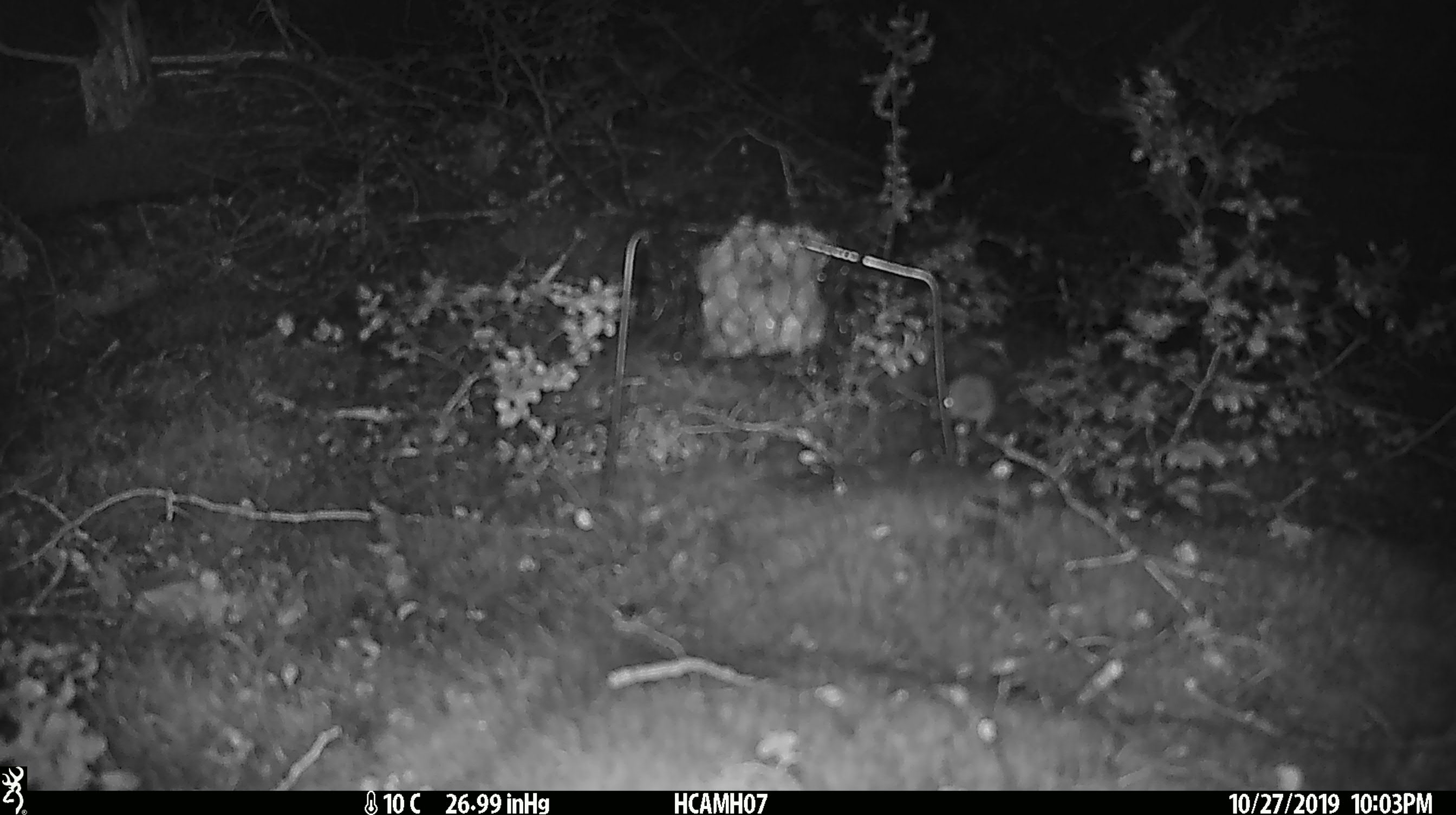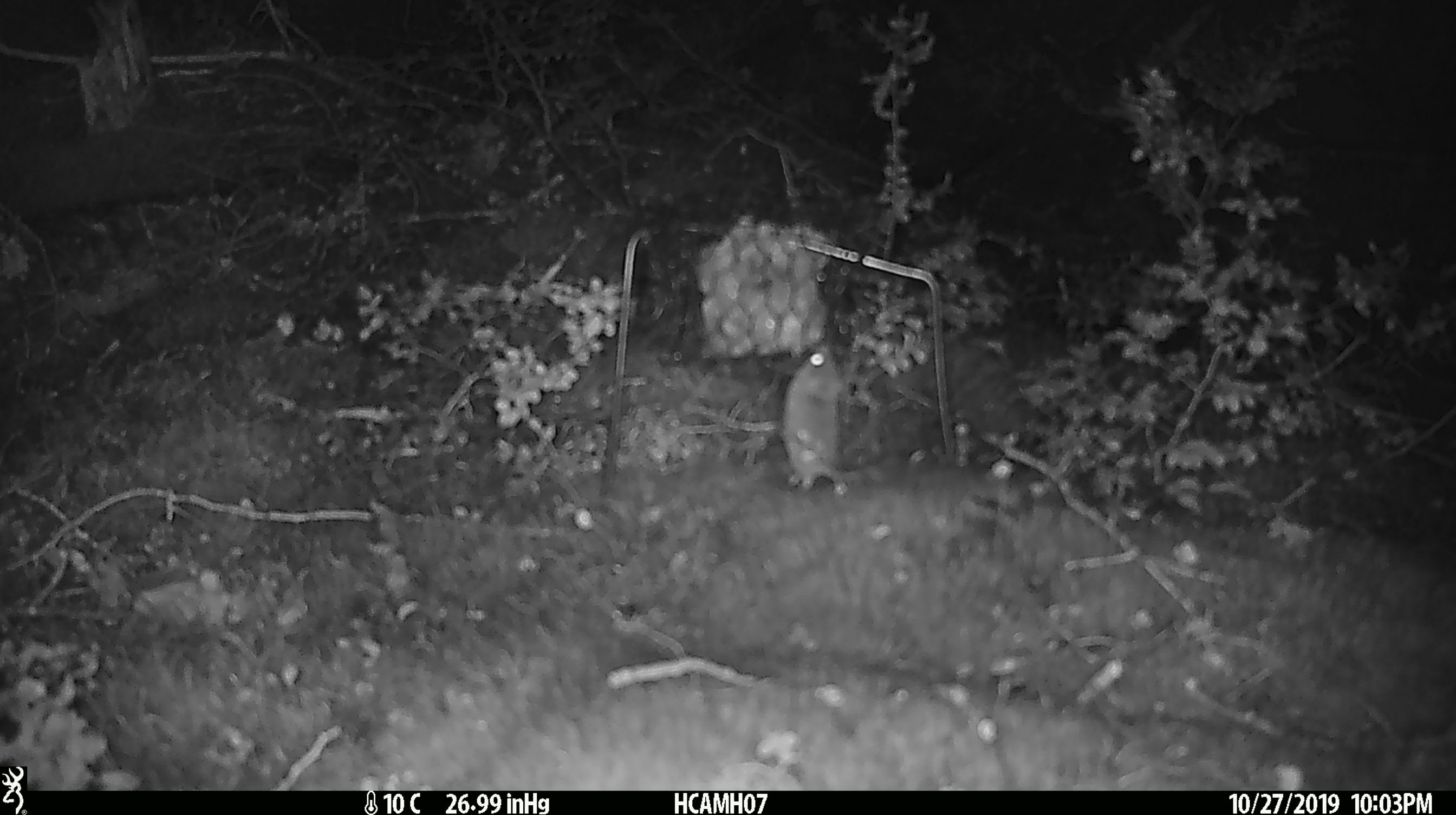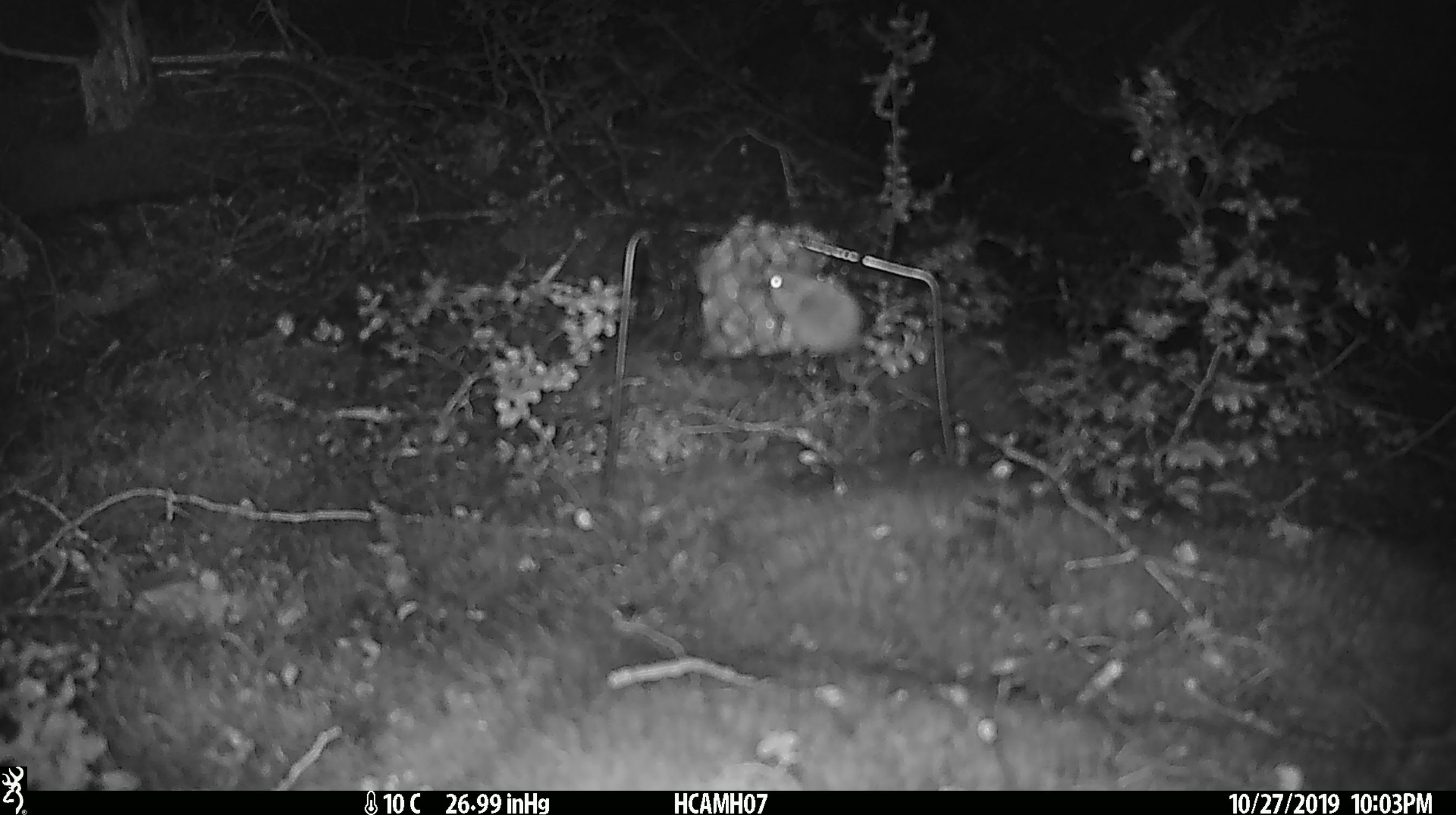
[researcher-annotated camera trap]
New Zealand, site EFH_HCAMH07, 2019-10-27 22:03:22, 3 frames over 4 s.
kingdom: Animalia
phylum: Chordata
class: Mammalia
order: Rodentia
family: Muridae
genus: Mus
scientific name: Mus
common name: mouse